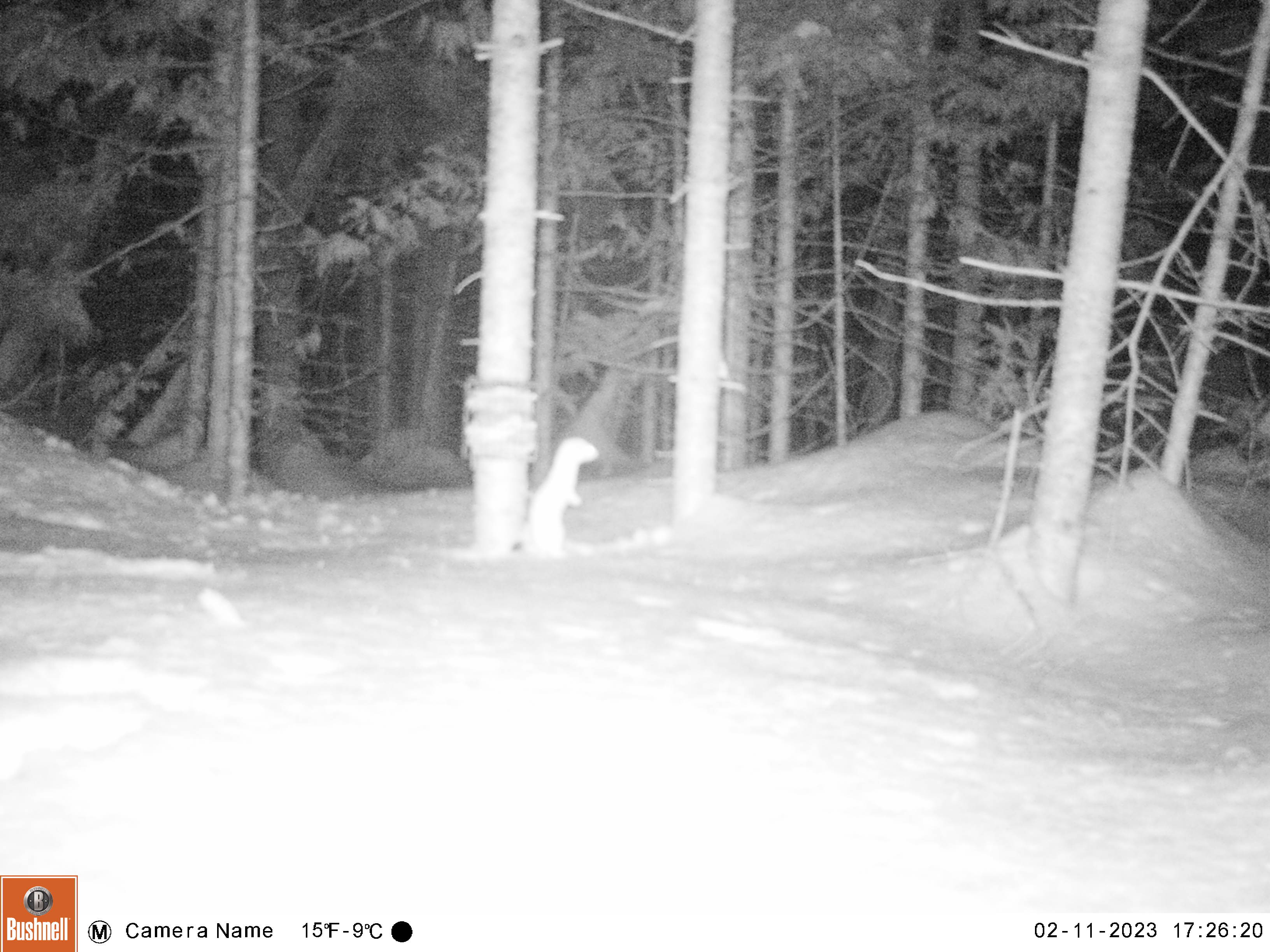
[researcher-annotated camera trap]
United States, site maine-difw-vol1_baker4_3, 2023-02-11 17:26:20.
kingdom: Animalia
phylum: Chordata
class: Mammalia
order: Carnivora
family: Mustelidae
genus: Mustela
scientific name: Mustela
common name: weasel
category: weasel sp.